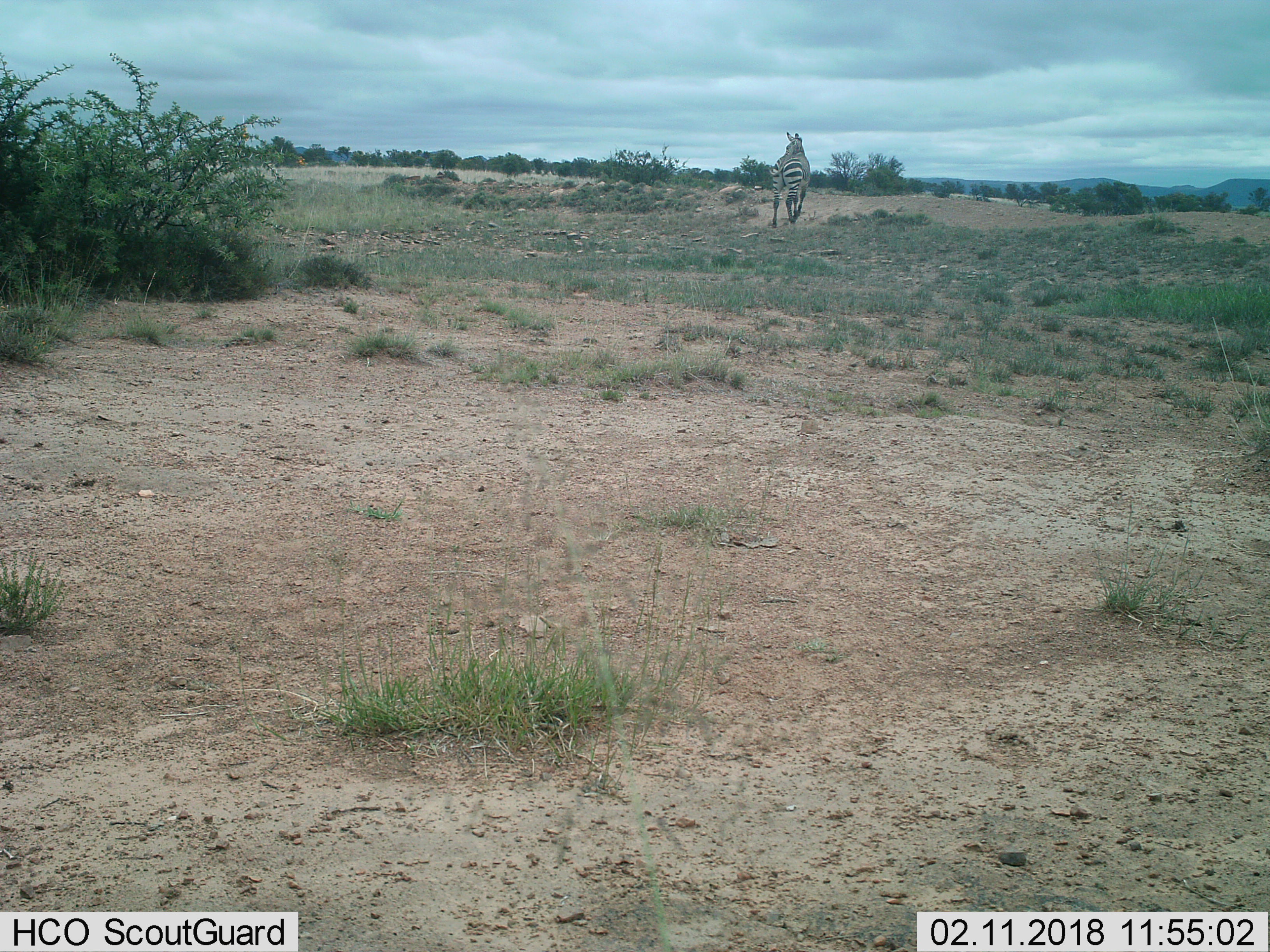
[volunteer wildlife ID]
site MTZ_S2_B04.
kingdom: Animalia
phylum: Chordata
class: Mammalia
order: Perissodactyla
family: Equidae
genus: Equus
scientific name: Equus zebra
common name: mountain zebra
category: zebramountain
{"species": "zebramountain (mountain zebra) (Equus zebra)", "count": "1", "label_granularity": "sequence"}